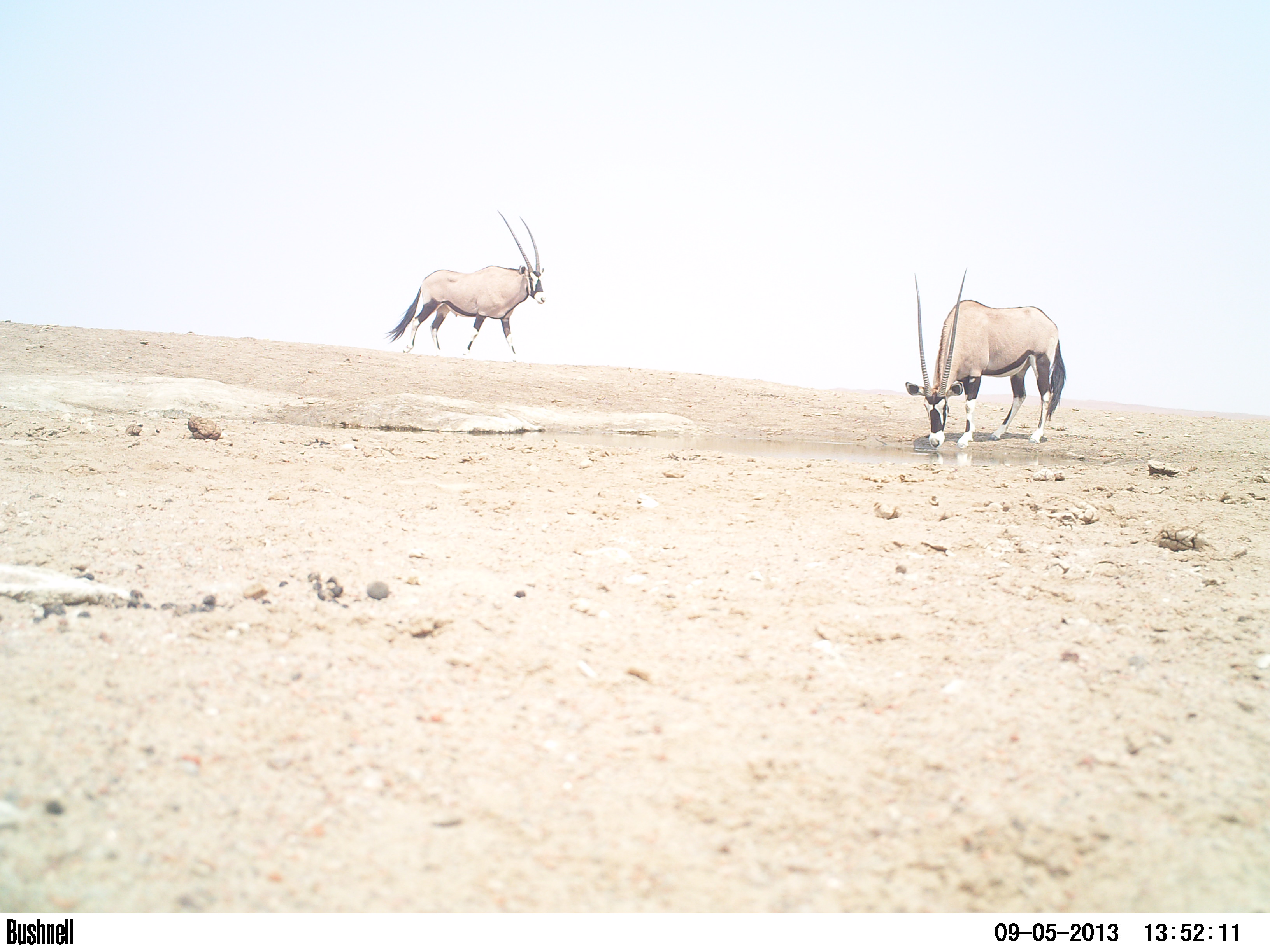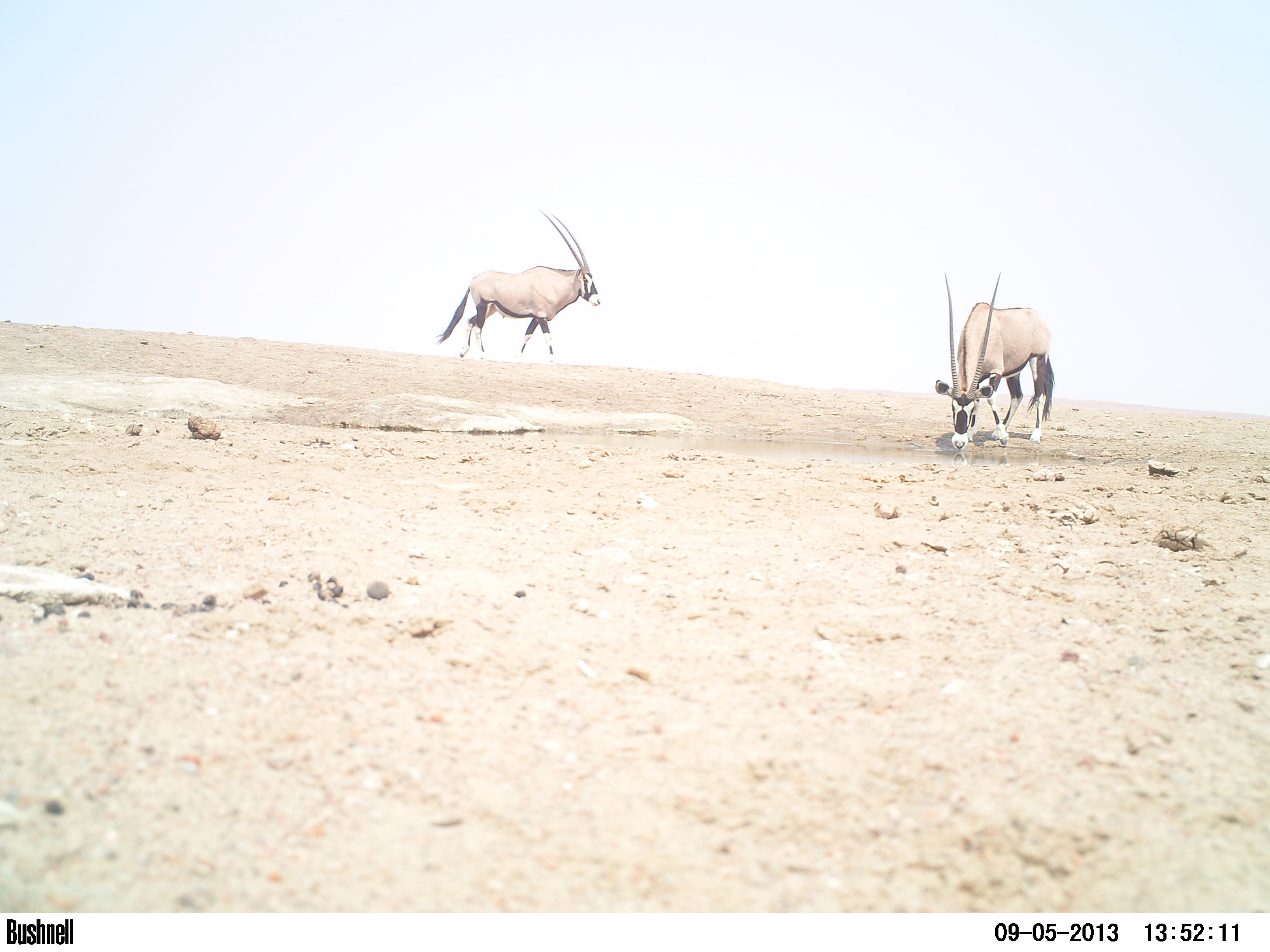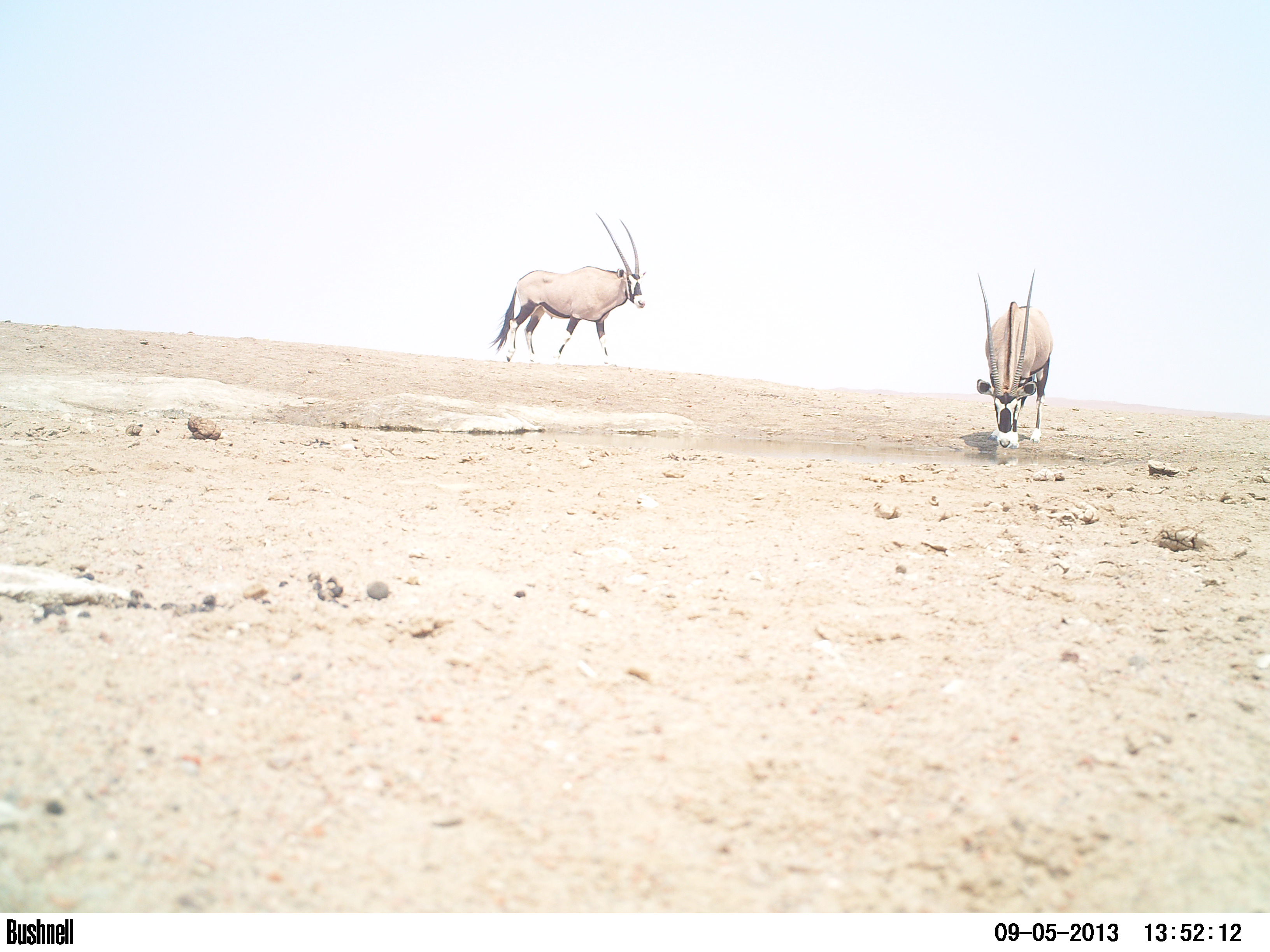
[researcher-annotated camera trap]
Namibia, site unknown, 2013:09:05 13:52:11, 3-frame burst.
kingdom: Animalia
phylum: Chordata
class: Mammalia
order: Artiodactyla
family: Bovidae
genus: Oryx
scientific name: Oryx gazella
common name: gemsbok